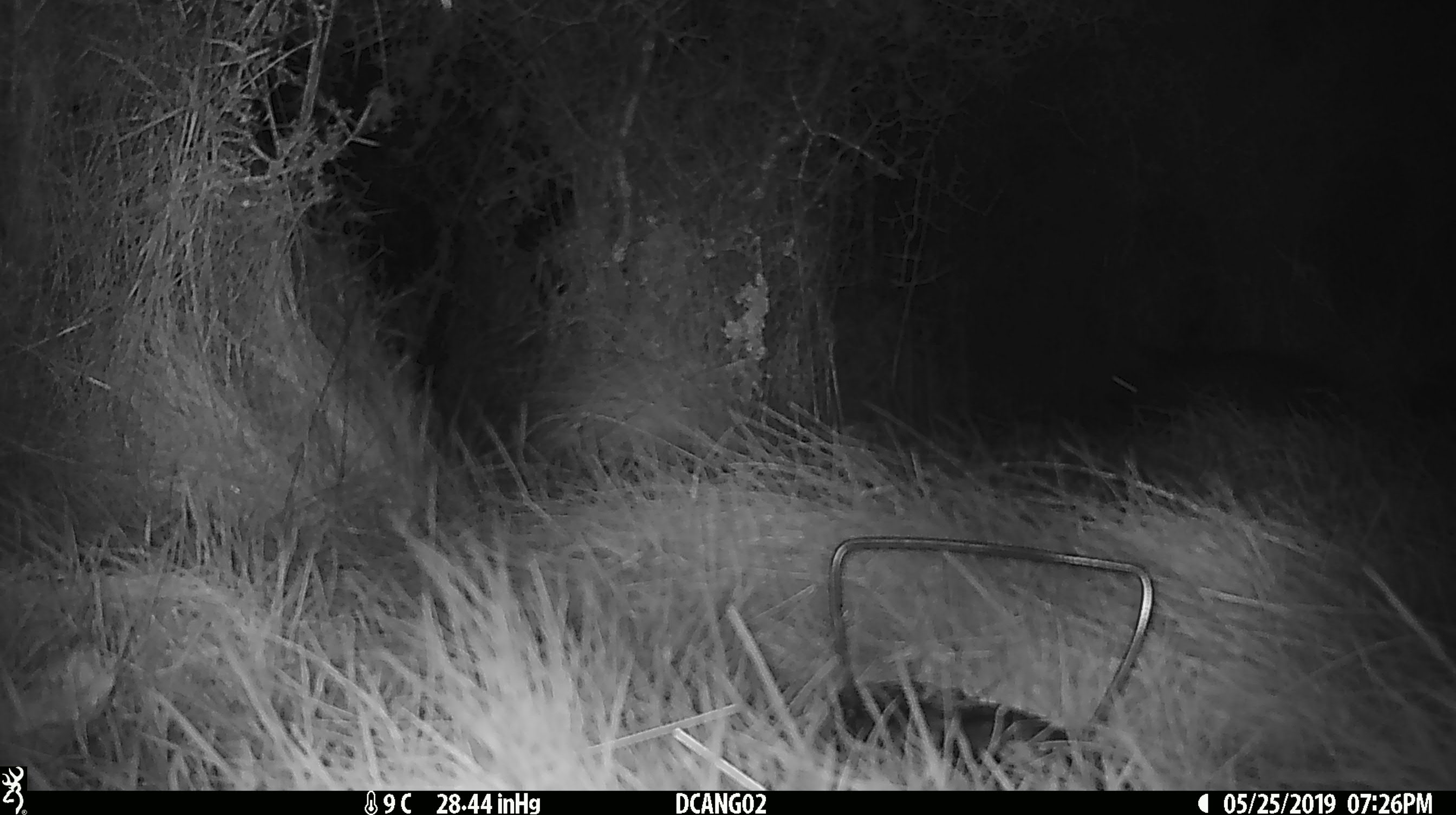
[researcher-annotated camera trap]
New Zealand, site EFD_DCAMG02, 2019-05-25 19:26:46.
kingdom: Animalia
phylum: Chordata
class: Mammalia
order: Diprotodontia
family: Phalangeridae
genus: Trichosurus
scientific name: Trichosurus vulpecula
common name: common brushtail possum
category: possum